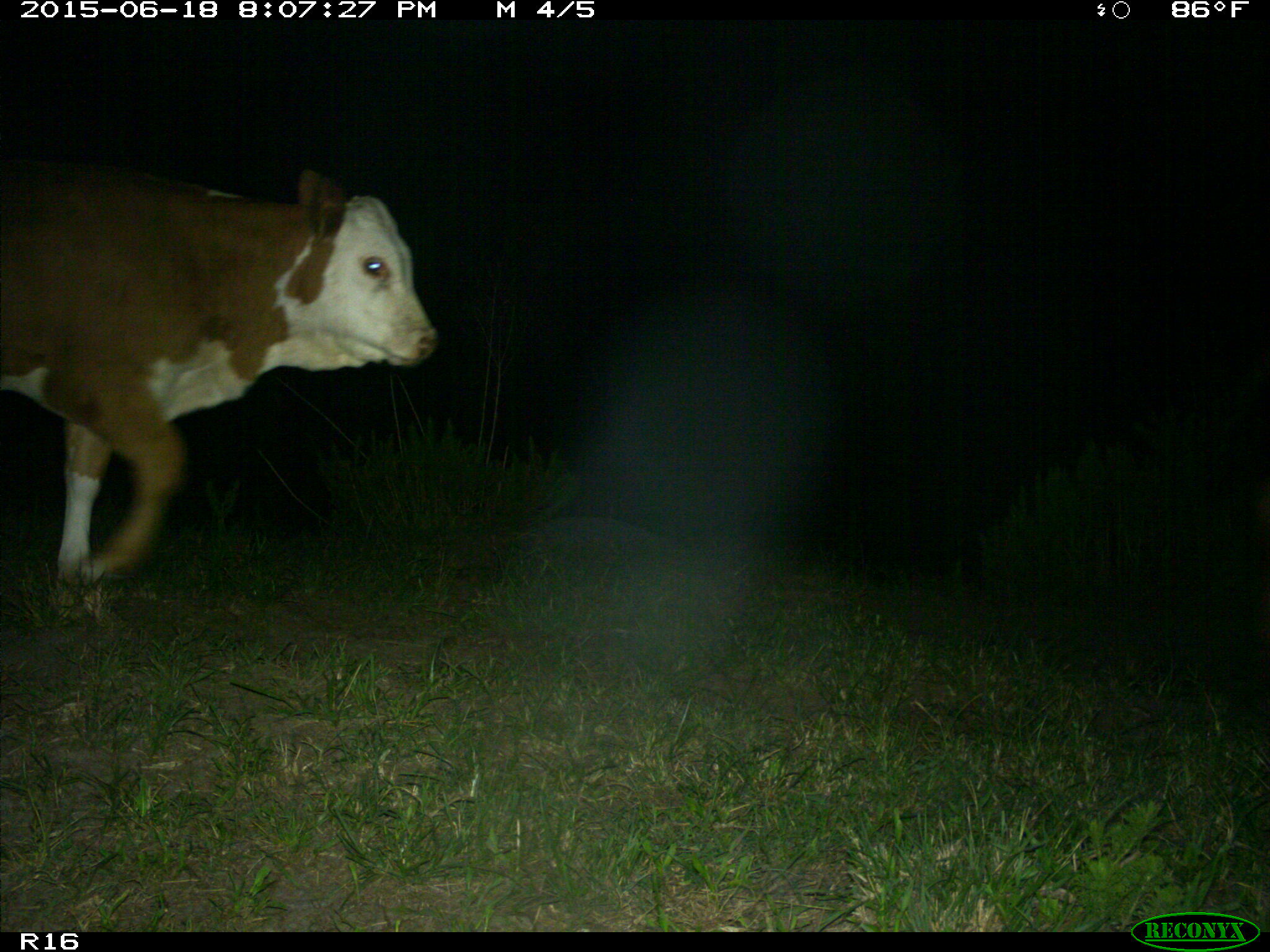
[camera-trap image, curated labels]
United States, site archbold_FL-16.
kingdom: Animalia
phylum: Chordata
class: Mammalia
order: Artiodactyla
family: Bovidae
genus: Bos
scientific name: Bos taurus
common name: domestic cow